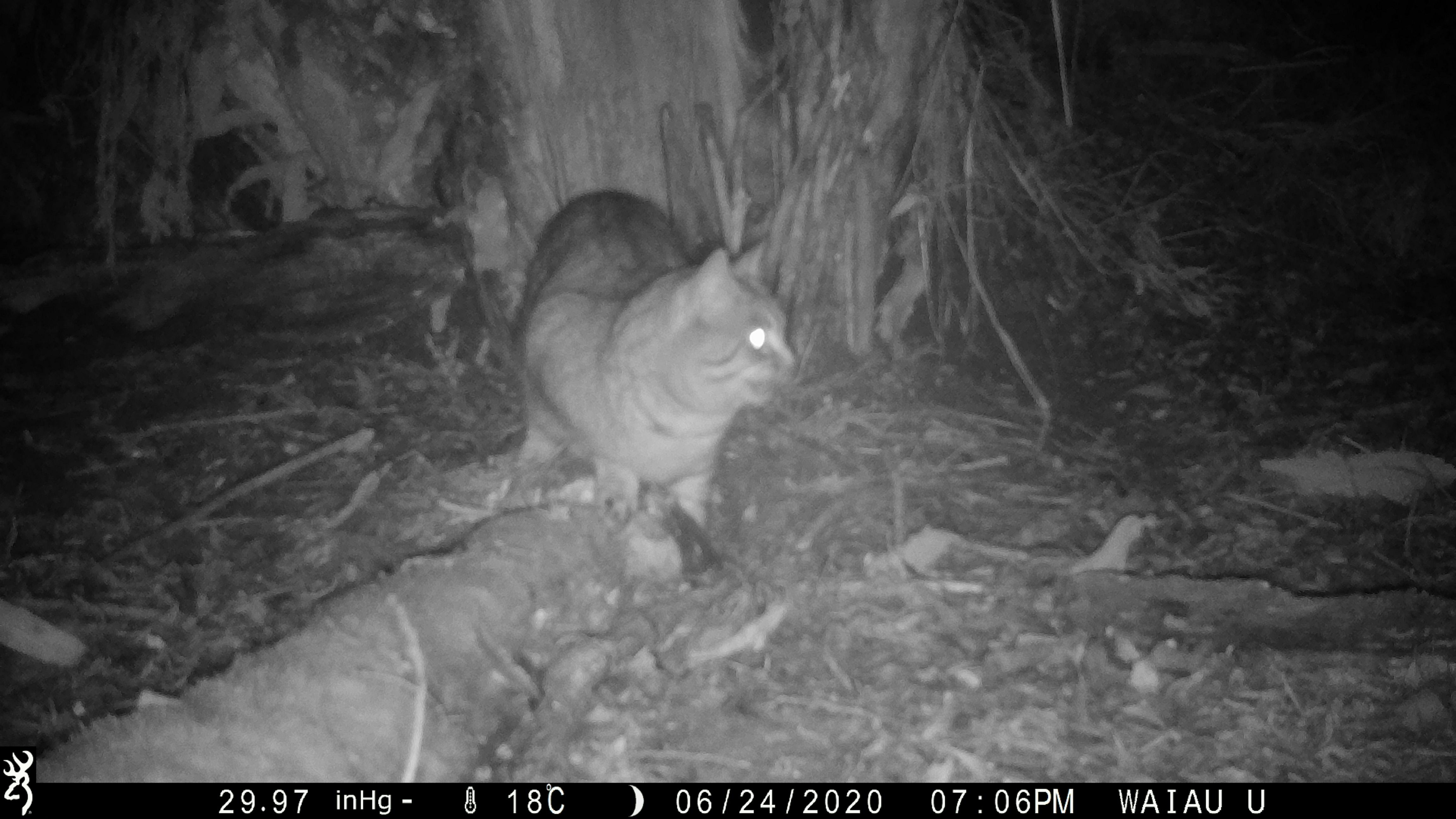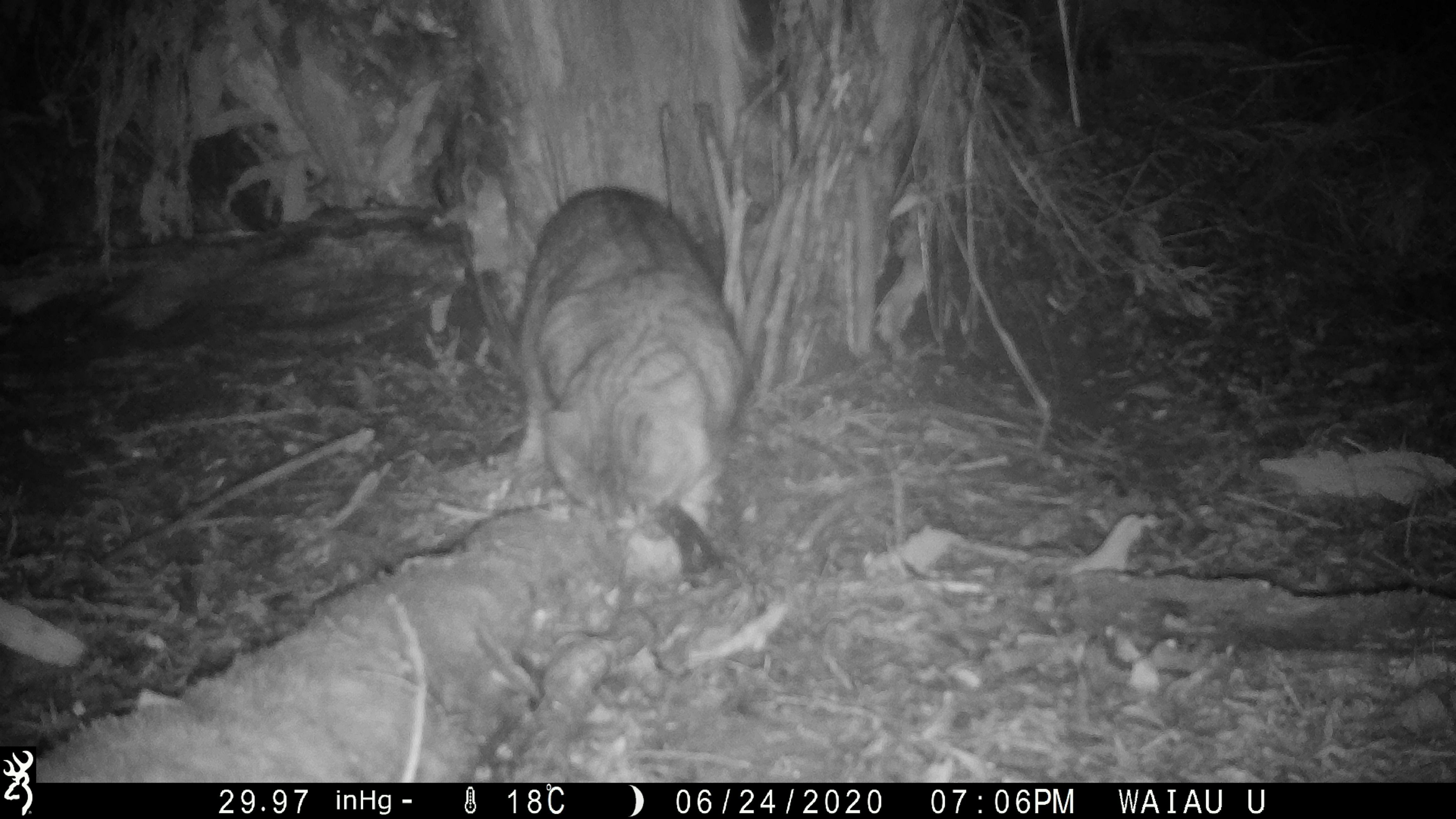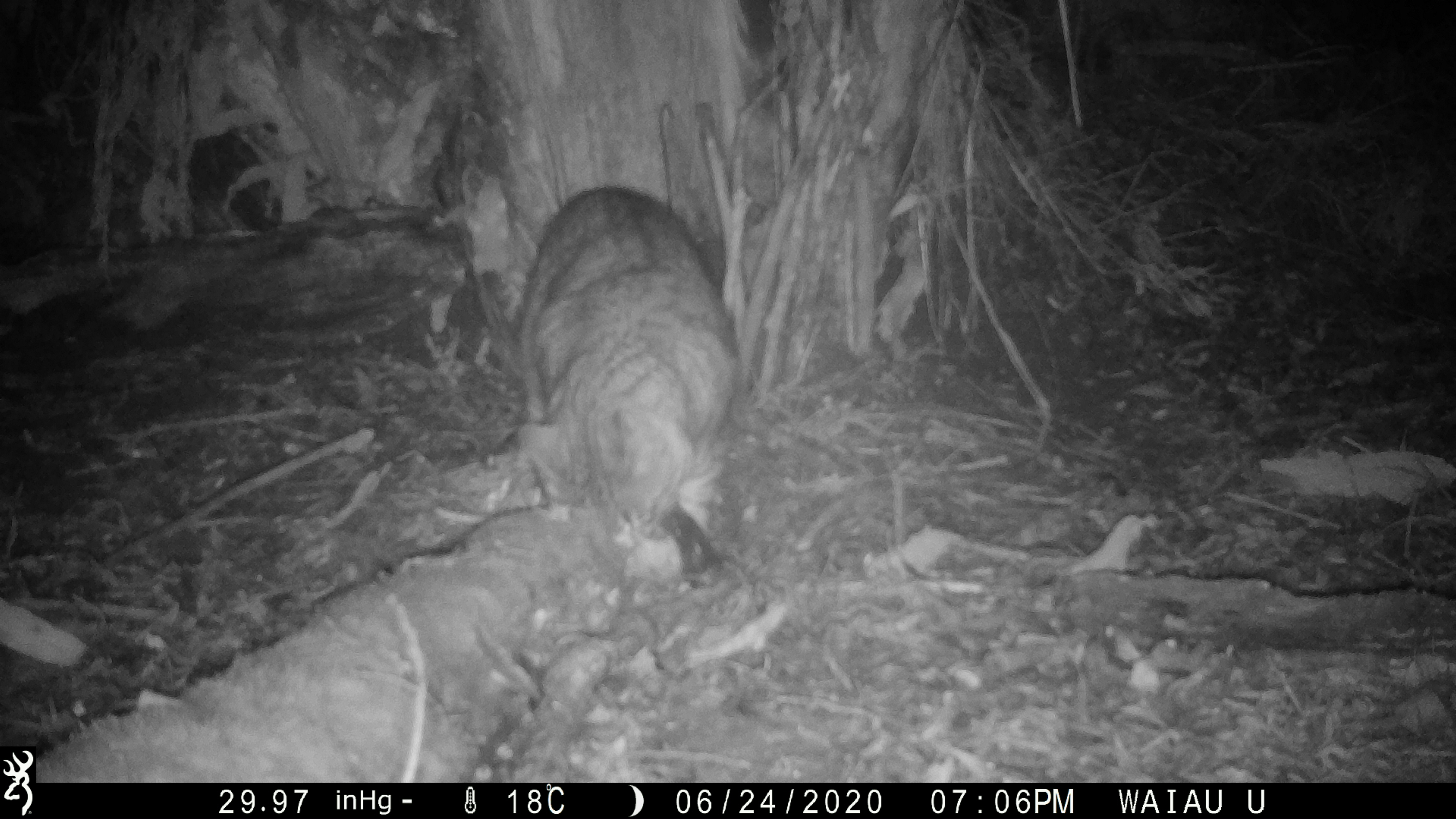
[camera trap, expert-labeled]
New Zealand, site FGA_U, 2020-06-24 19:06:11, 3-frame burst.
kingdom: Animalia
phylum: Chordata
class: Mammalia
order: Carnivora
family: Felidae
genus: Felis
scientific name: Felis catus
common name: domestic cat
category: cat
Cat (domestic cat) (Felis catus).